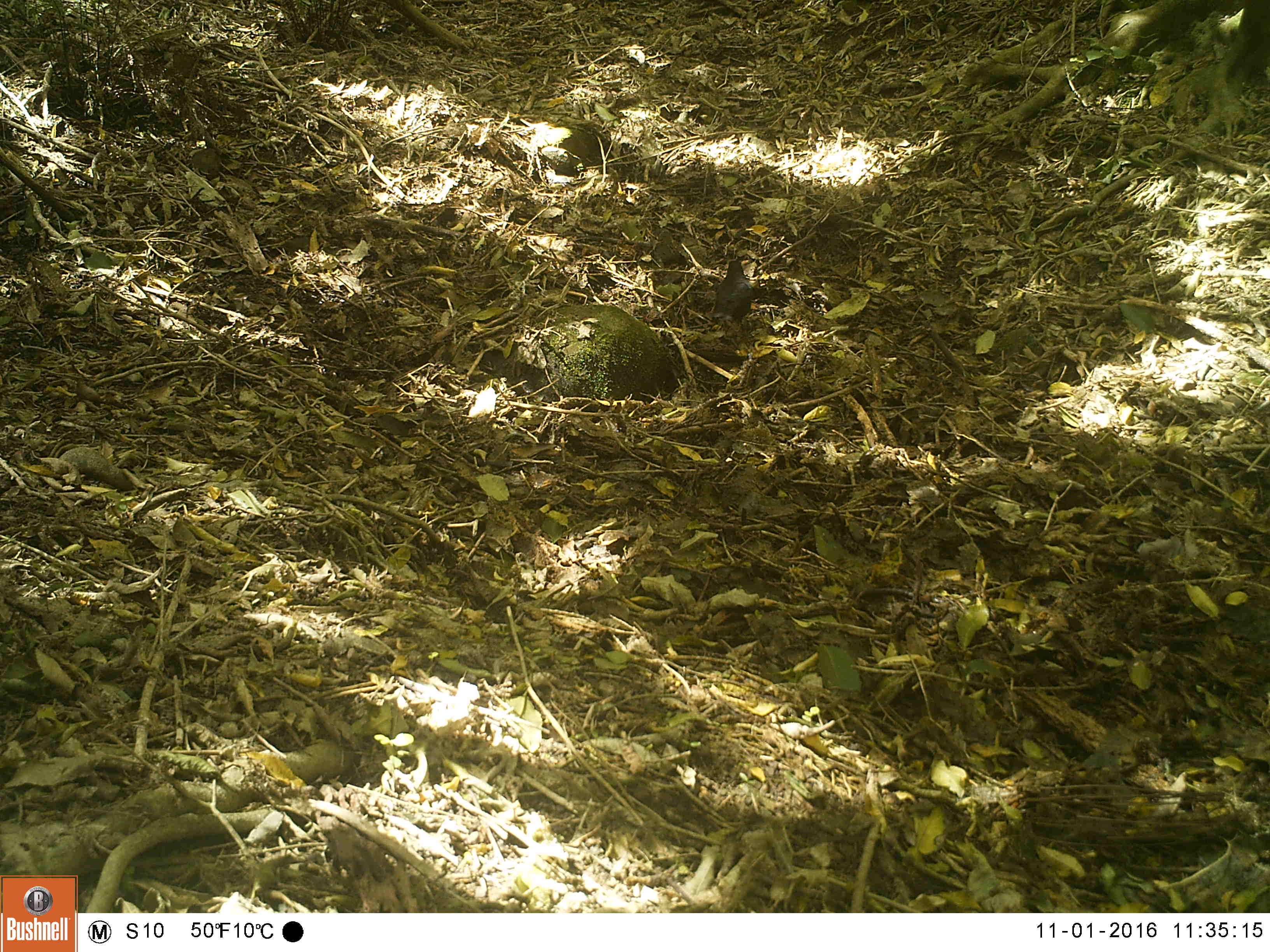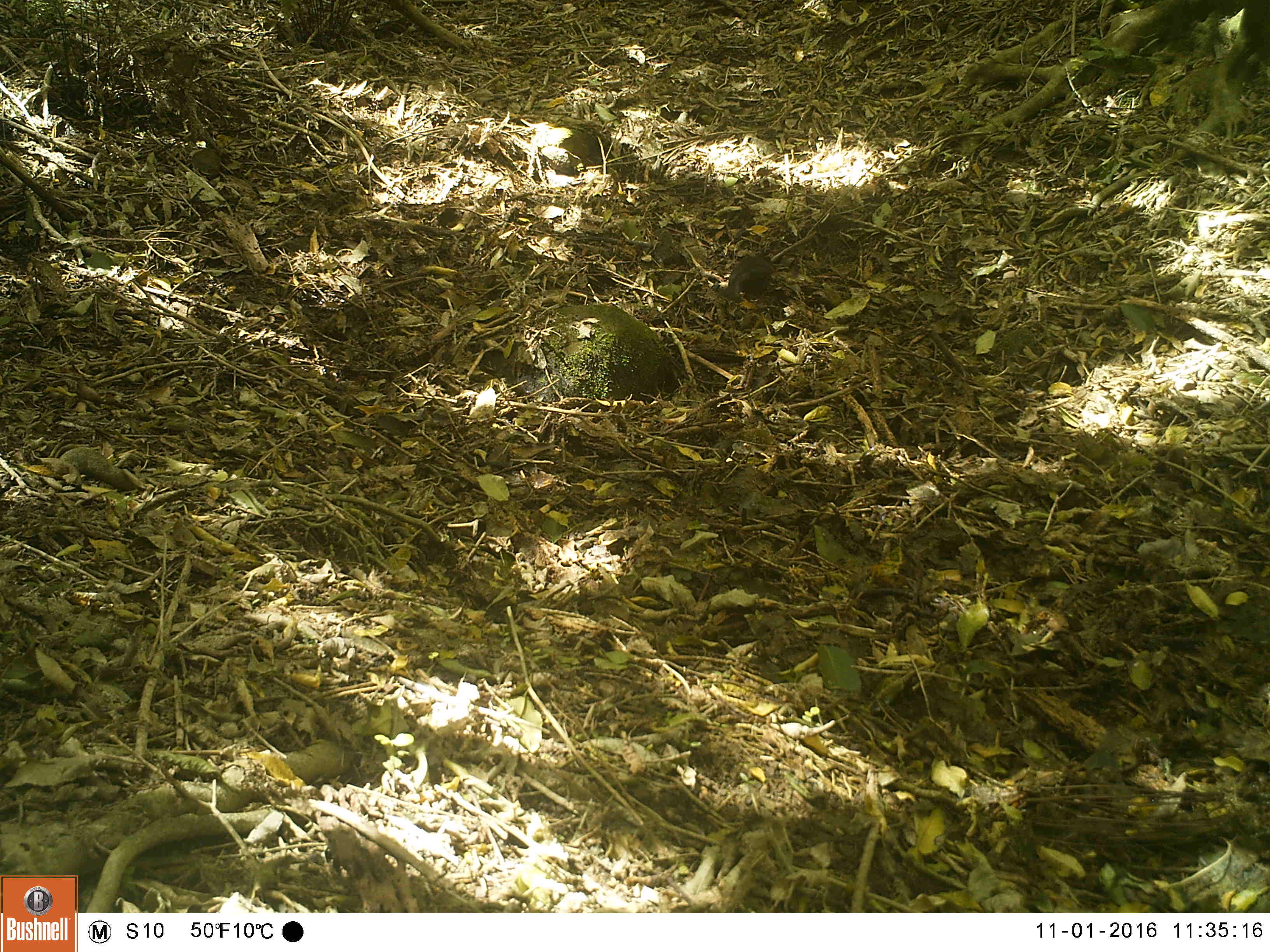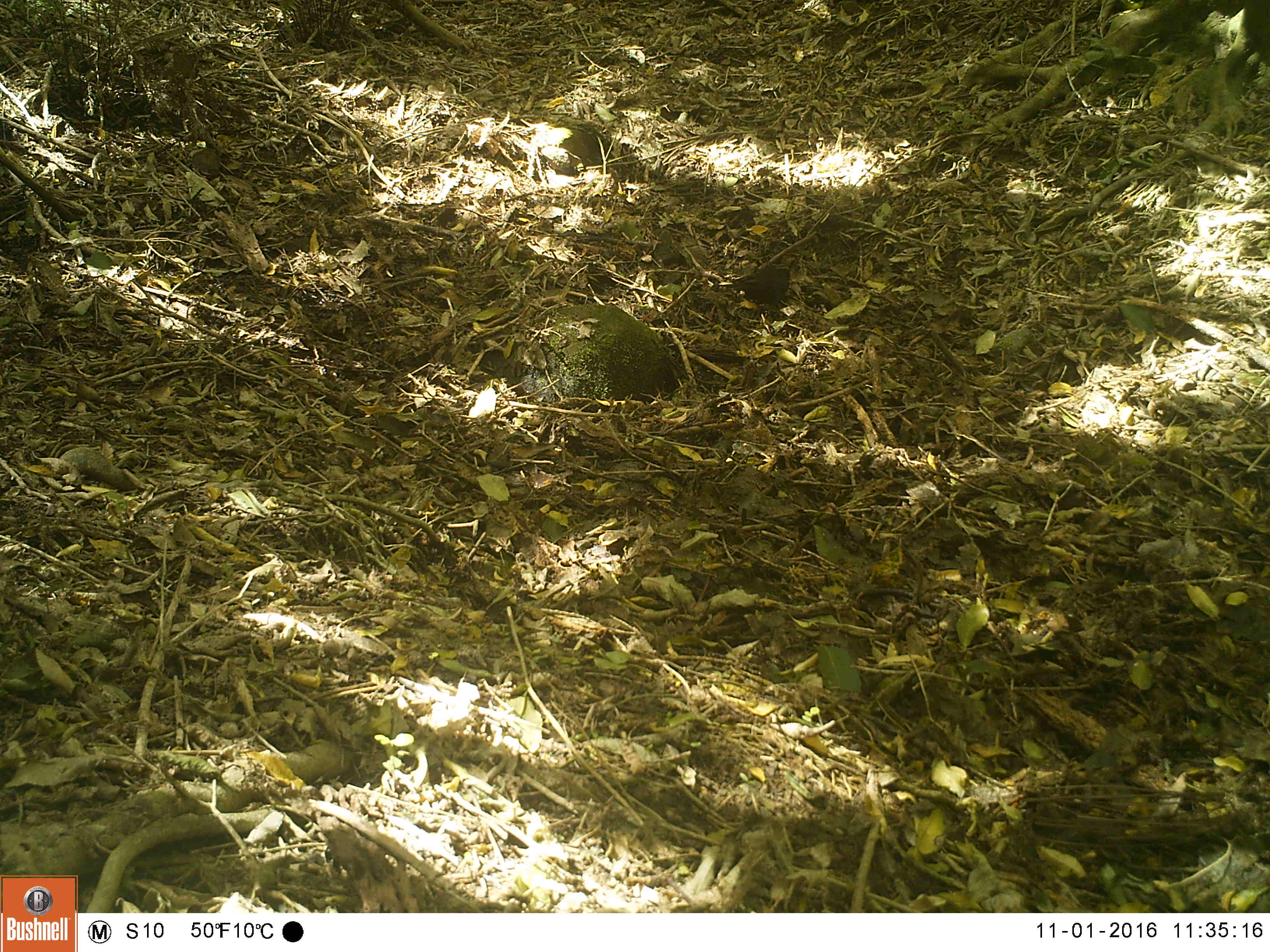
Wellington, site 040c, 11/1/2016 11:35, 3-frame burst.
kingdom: Animalia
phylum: Chordata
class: Aves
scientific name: Aves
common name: bird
Bird (Aves).